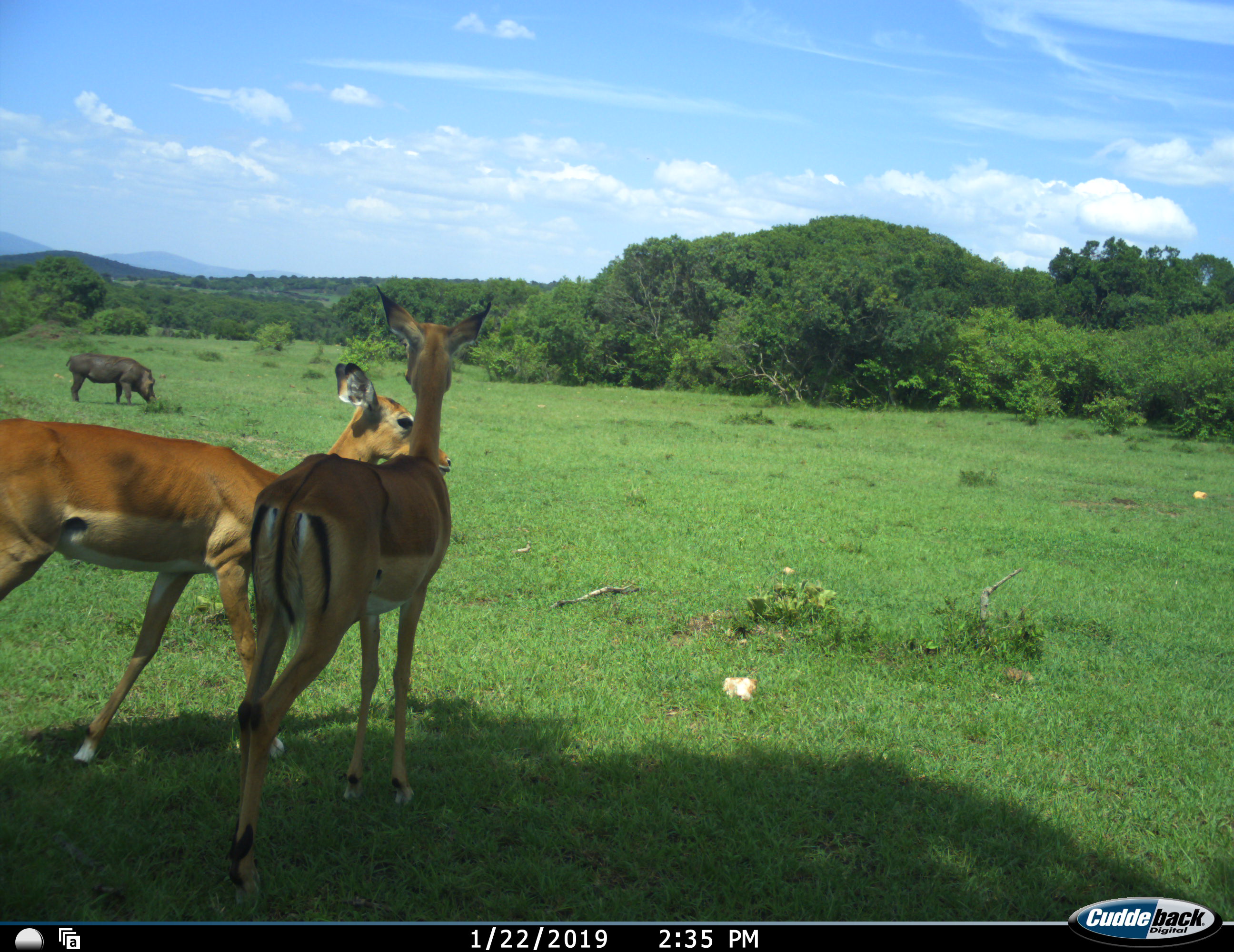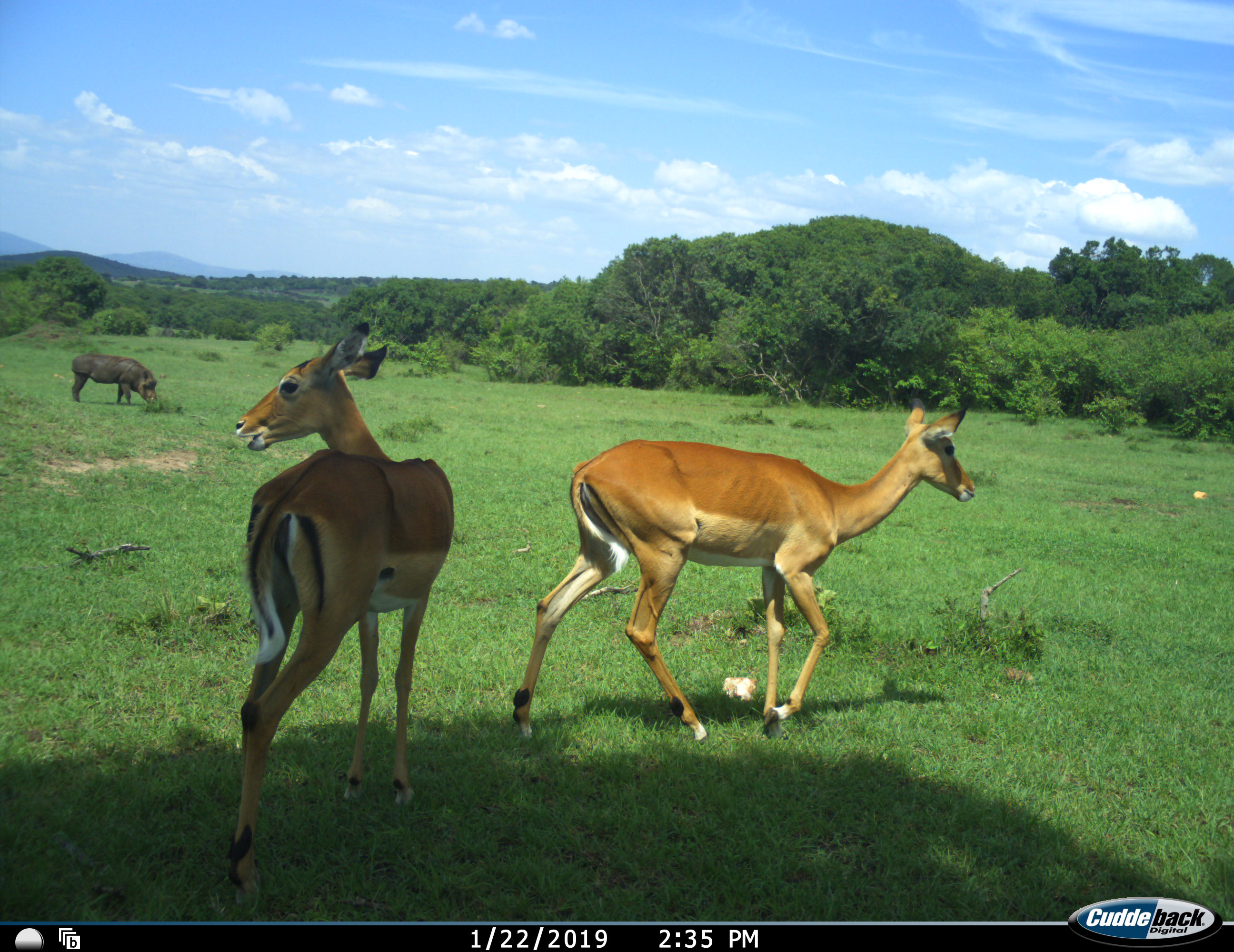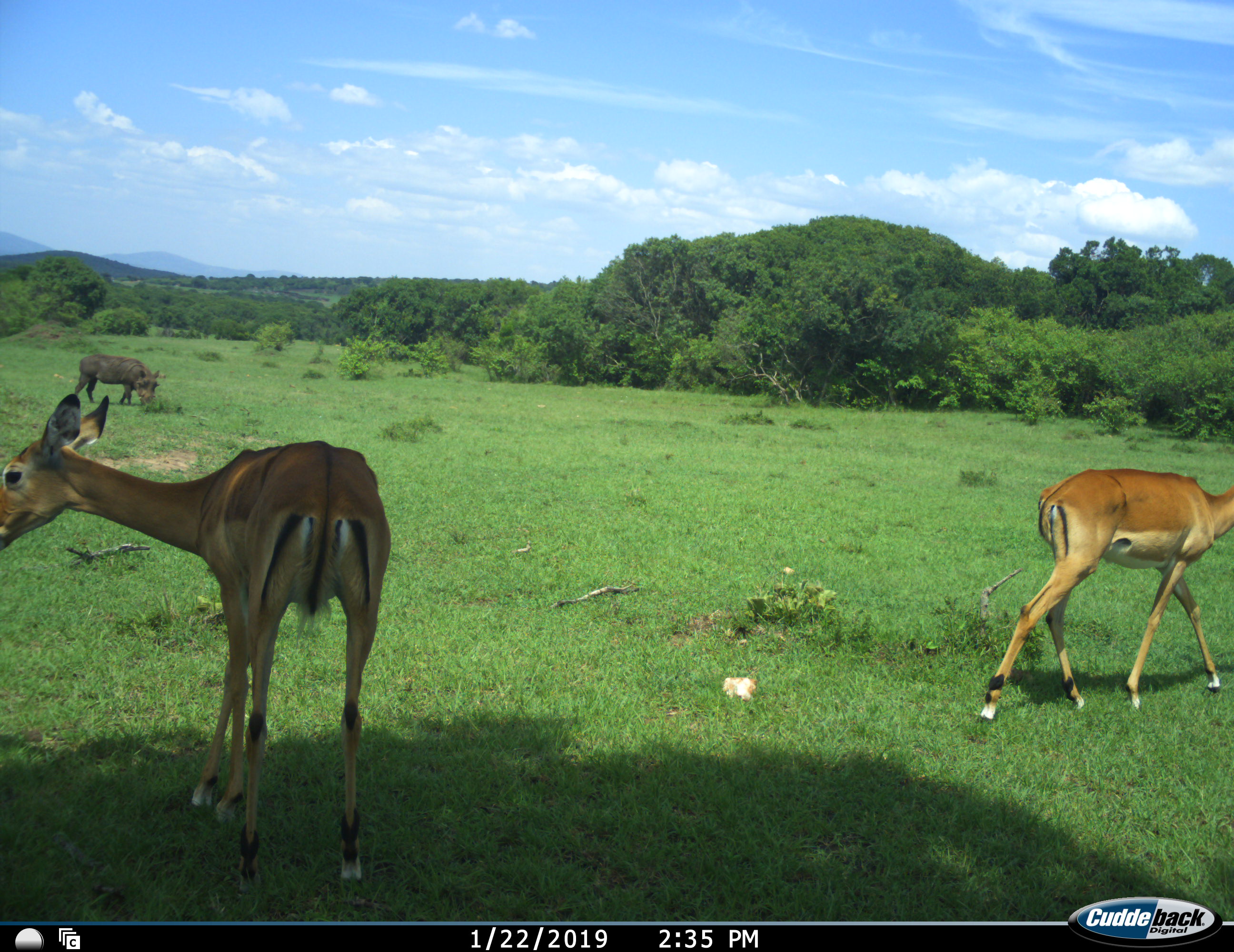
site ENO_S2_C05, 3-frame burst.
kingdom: Animalia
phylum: Chordata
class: Mammalia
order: Artiodactyla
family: Bovidae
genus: Aepyceros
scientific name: Aepyceros melampus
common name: impala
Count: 2.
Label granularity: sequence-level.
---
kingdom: Animalia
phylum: Chordata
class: Mammalia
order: Artiodactyla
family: Suidae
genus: Phacochoerus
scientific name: Phacochoerus africanus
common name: warthog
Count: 1.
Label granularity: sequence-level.